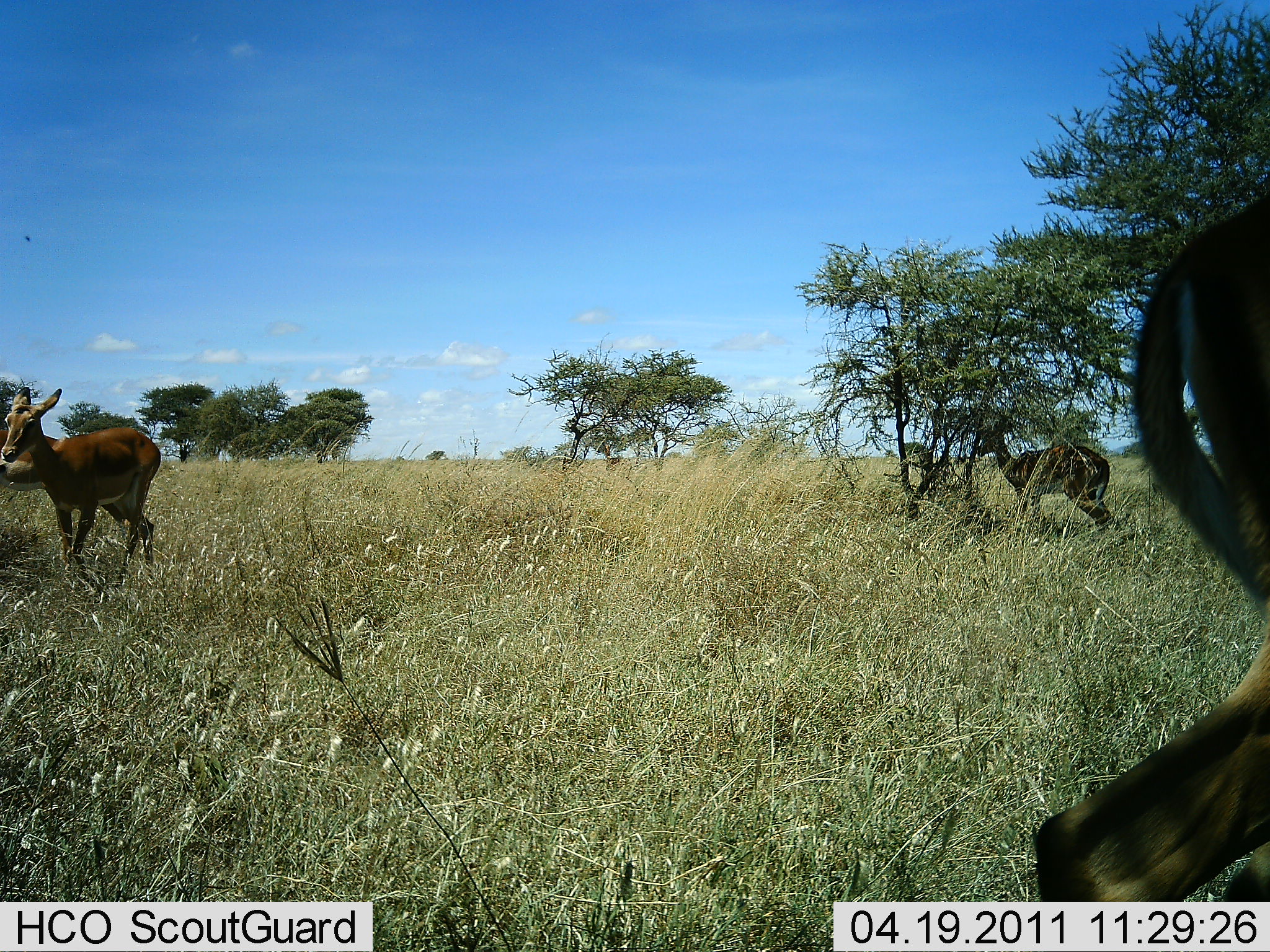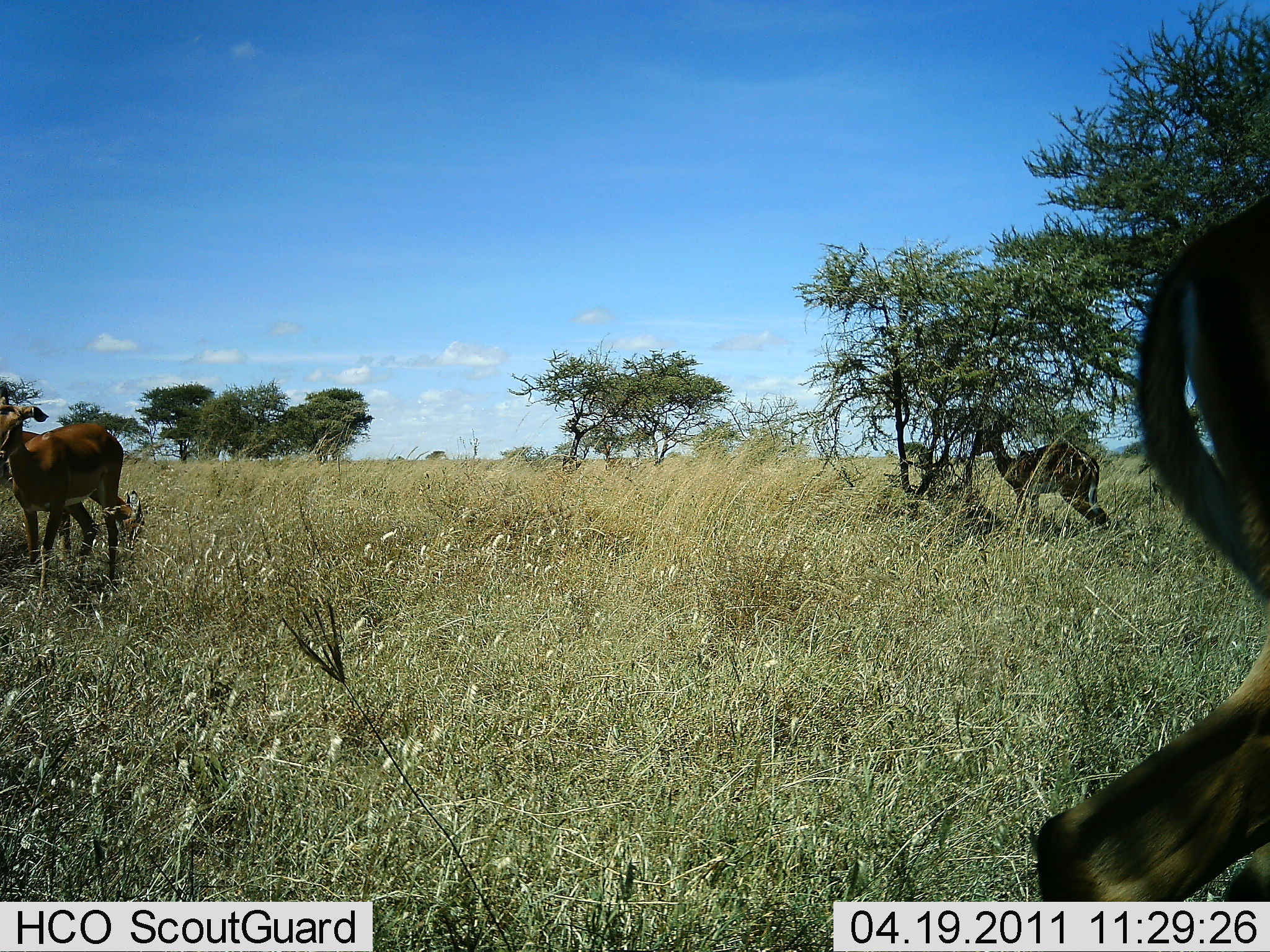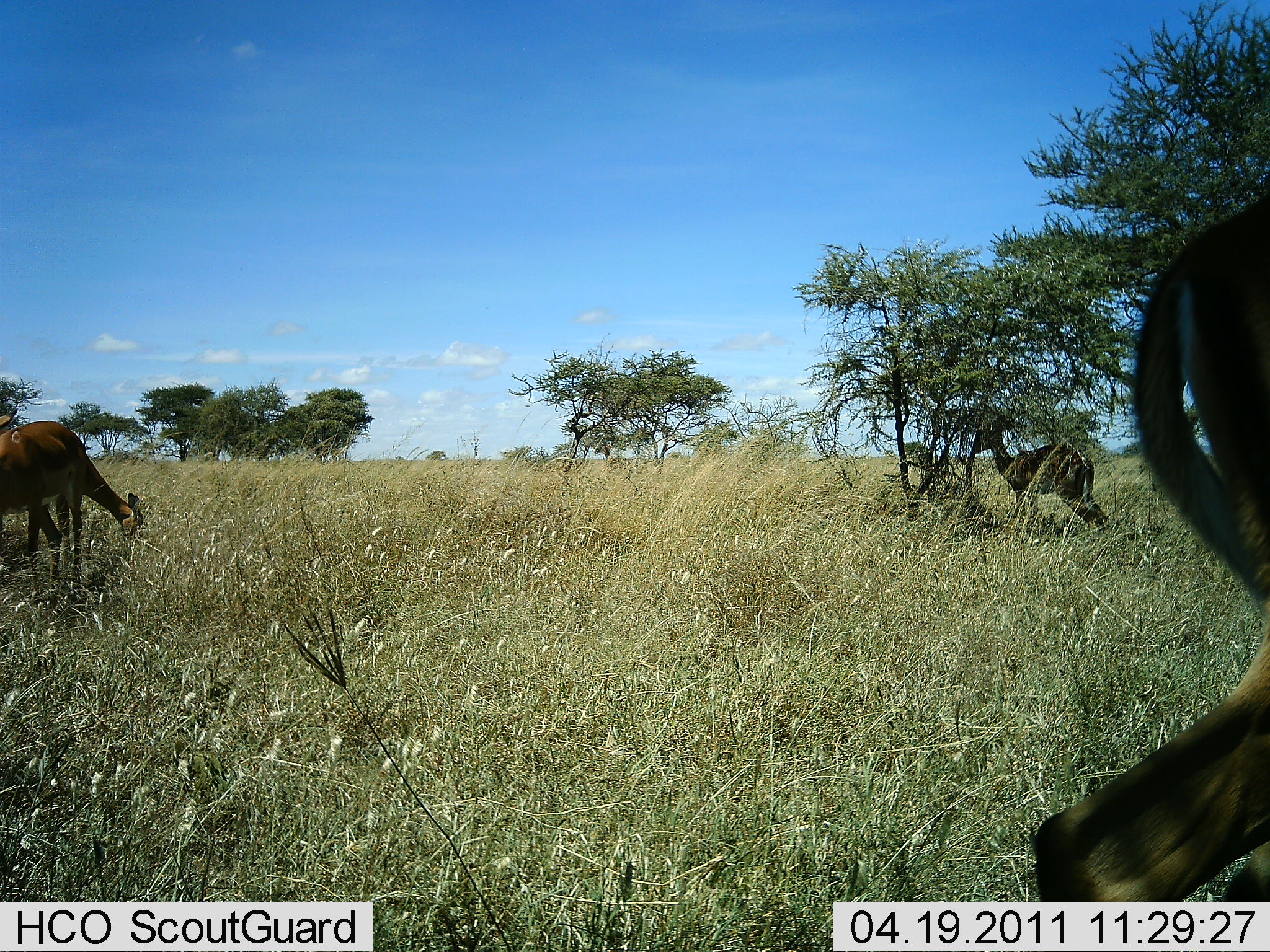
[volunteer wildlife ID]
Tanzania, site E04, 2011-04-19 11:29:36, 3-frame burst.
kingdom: Animalia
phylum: Chordata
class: Mammalia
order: Artiodactyla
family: Bovidae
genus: Aepyceros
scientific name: Aepyceros melampus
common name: impala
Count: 4.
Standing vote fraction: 50%.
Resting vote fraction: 0%.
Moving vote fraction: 67%.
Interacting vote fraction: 0%.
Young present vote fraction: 0%.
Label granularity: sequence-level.